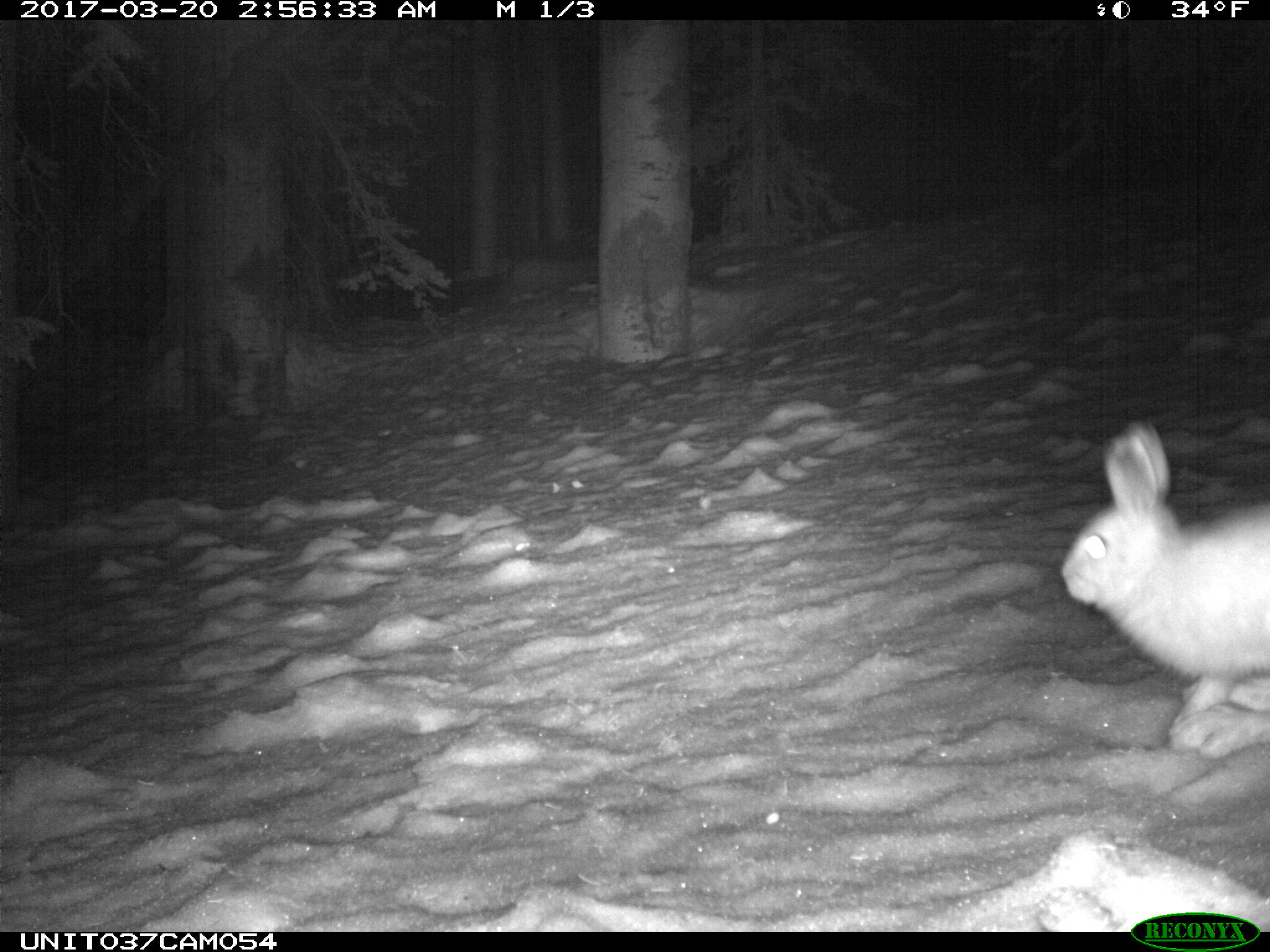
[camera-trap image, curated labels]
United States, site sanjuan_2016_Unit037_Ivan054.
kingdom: Animalia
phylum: Chordata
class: Mammalia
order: Lagomorpha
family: Leporidae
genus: Lepus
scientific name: Lepus americanus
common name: snowshoe hare